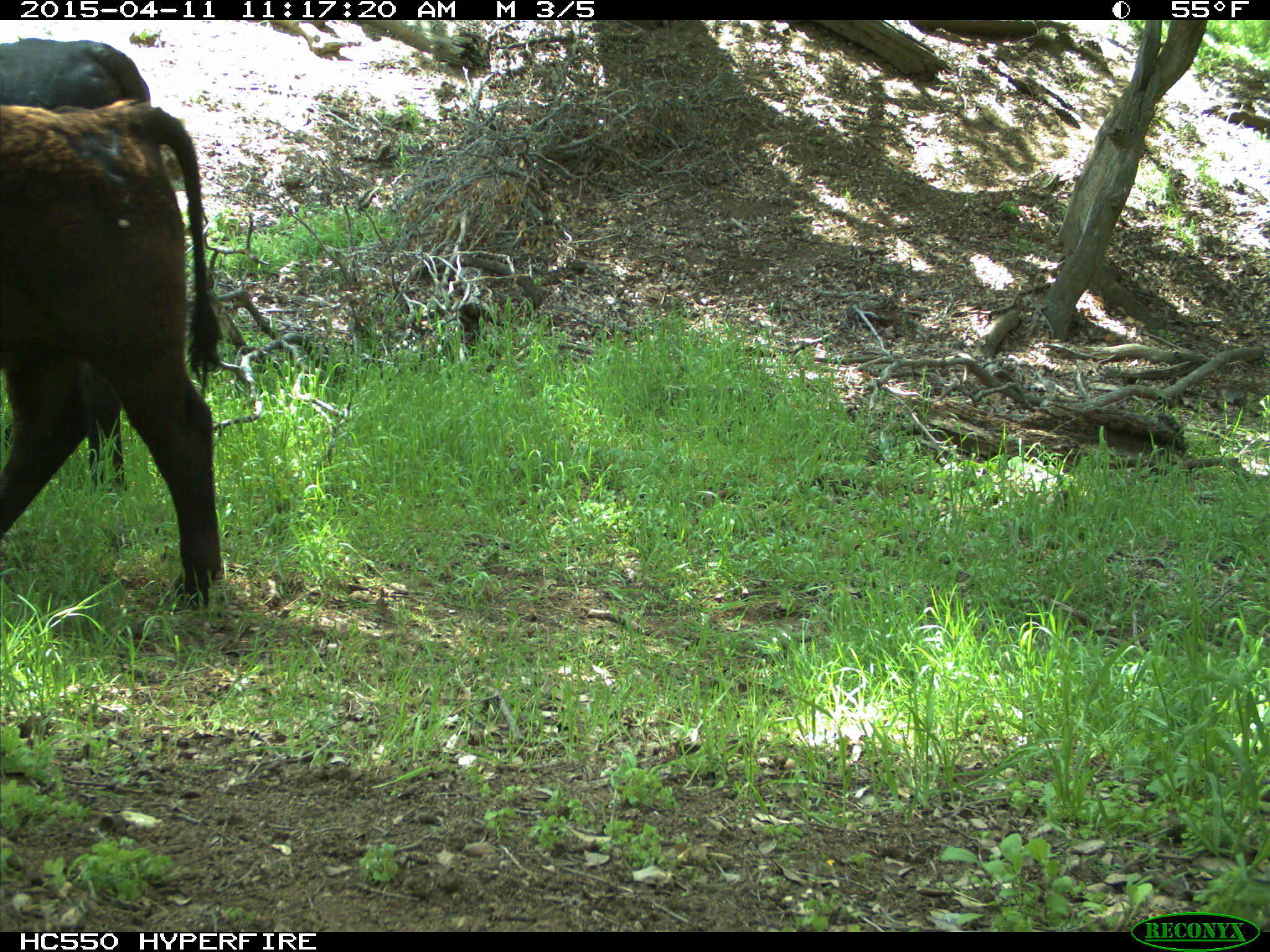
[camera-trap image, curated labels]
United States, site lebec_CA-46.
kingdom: Animalia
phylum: Chordata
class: Mammalia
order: Artiodactyla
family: Bovidae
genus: Bos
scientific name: Bos taurus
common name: domestic cow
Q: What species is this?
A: Bos taurus (domestic cow).